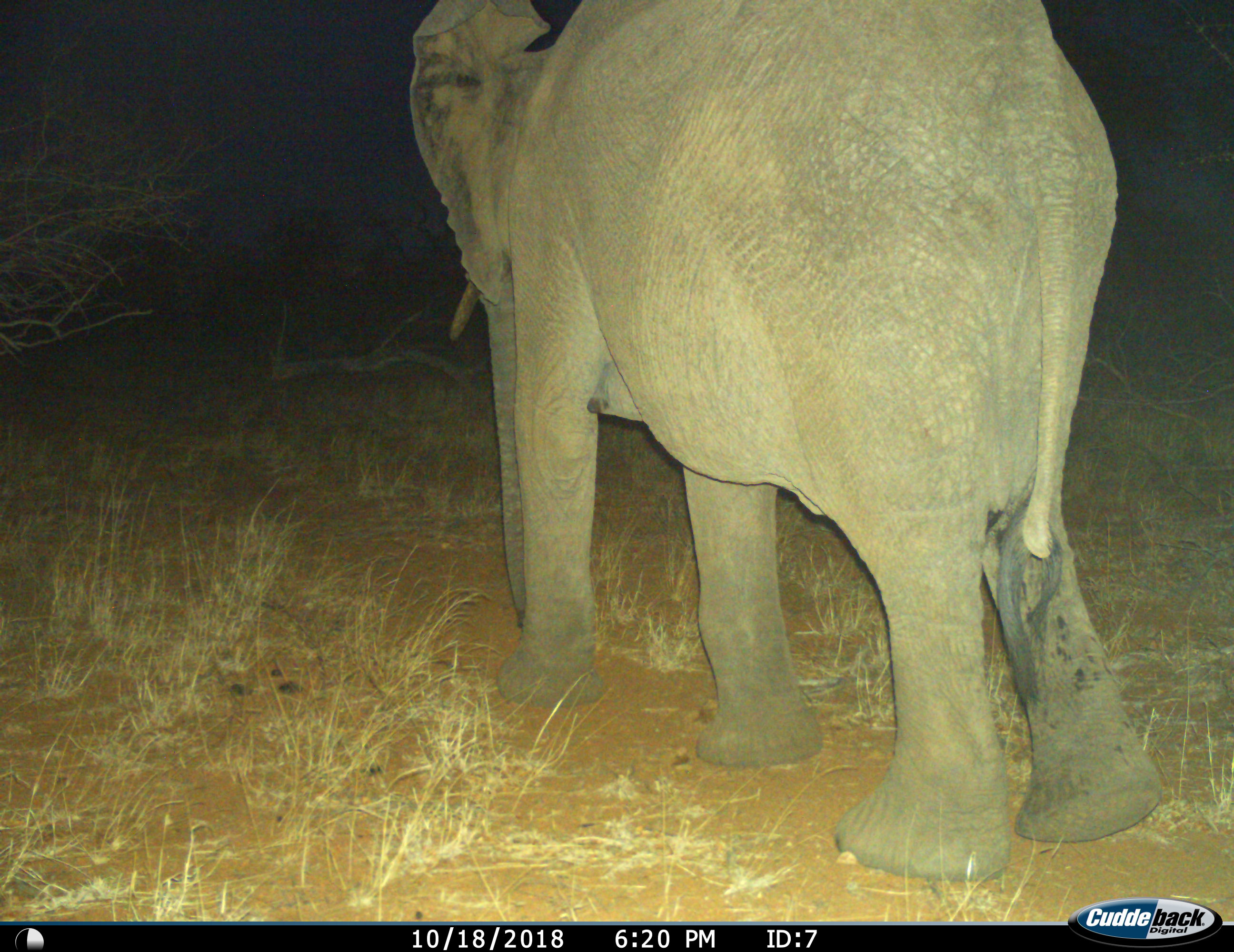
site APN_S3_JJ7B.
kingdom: Animalia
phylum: Chordata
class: Mammalia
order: Proboscidea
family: Elephantidae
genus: Loxodonta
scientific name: Loxodonta africana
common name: african bush elephant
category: elephant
Elephant (african bush elephant) (Loxodonta africana), count 1. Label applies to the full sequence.